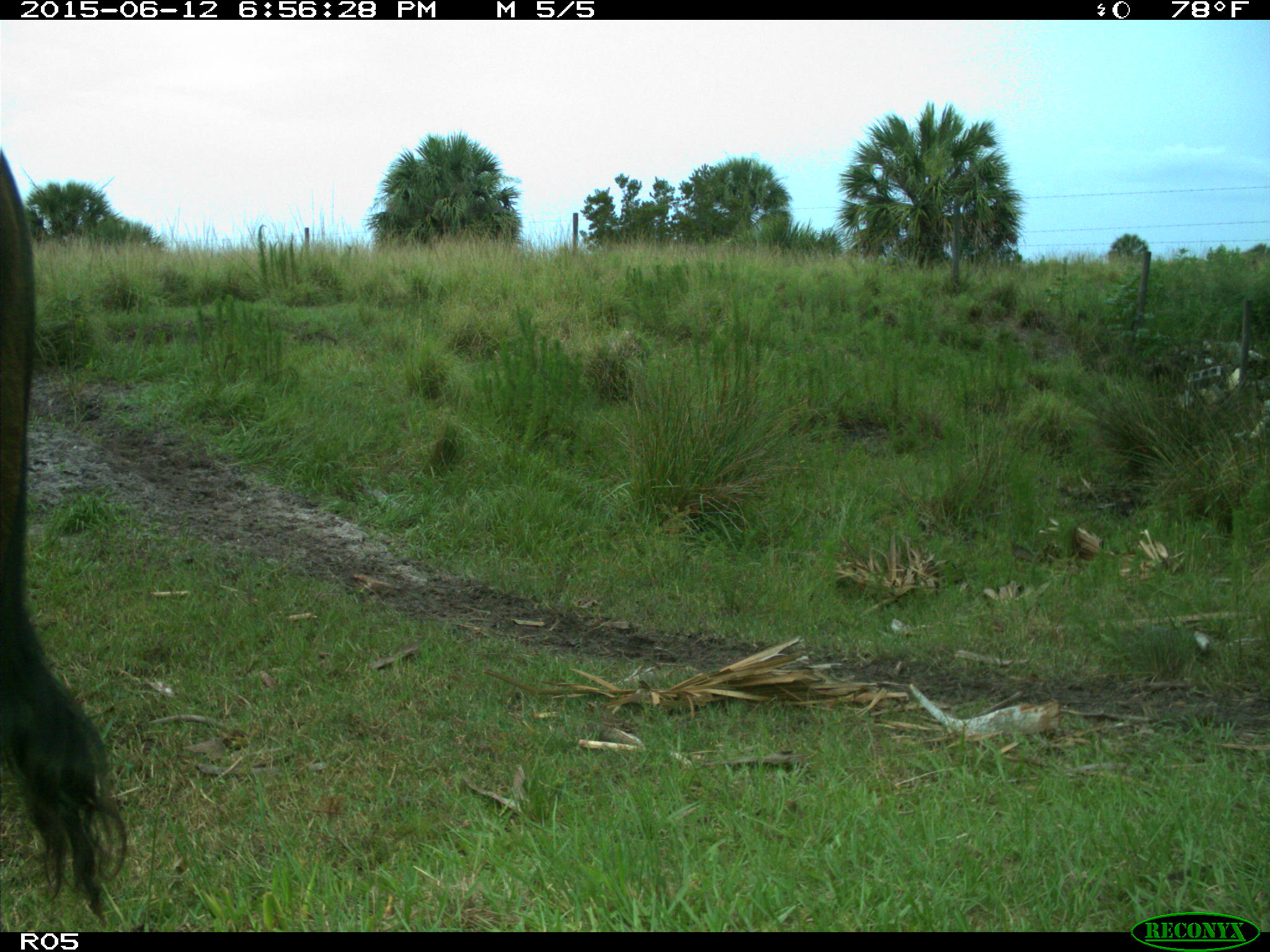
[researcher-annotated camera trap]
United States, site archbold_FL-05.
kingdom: Animalia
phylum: Chordata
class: Mammalia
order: Artiodactyla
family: Bovidae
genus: Bos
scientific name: Bos taurus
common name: domestic cow